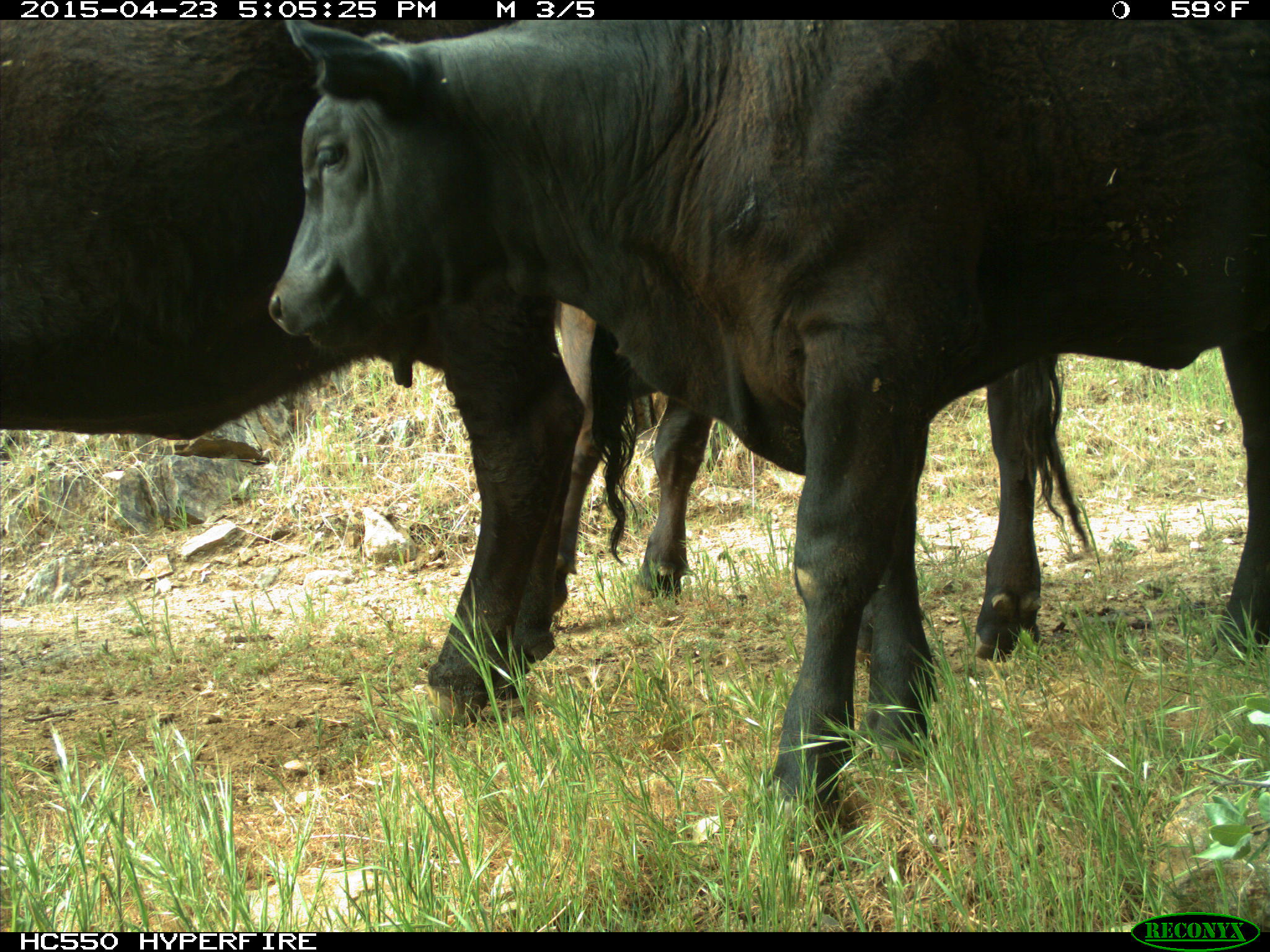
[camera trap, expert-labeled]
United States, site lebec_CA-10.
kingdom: Animalia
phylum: Chordata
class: Mammalia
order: Artiodactyla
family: Bovidae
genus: Bos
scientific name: Bos taurus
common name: domestic cow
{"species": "Bos taurus (domestic cow)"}